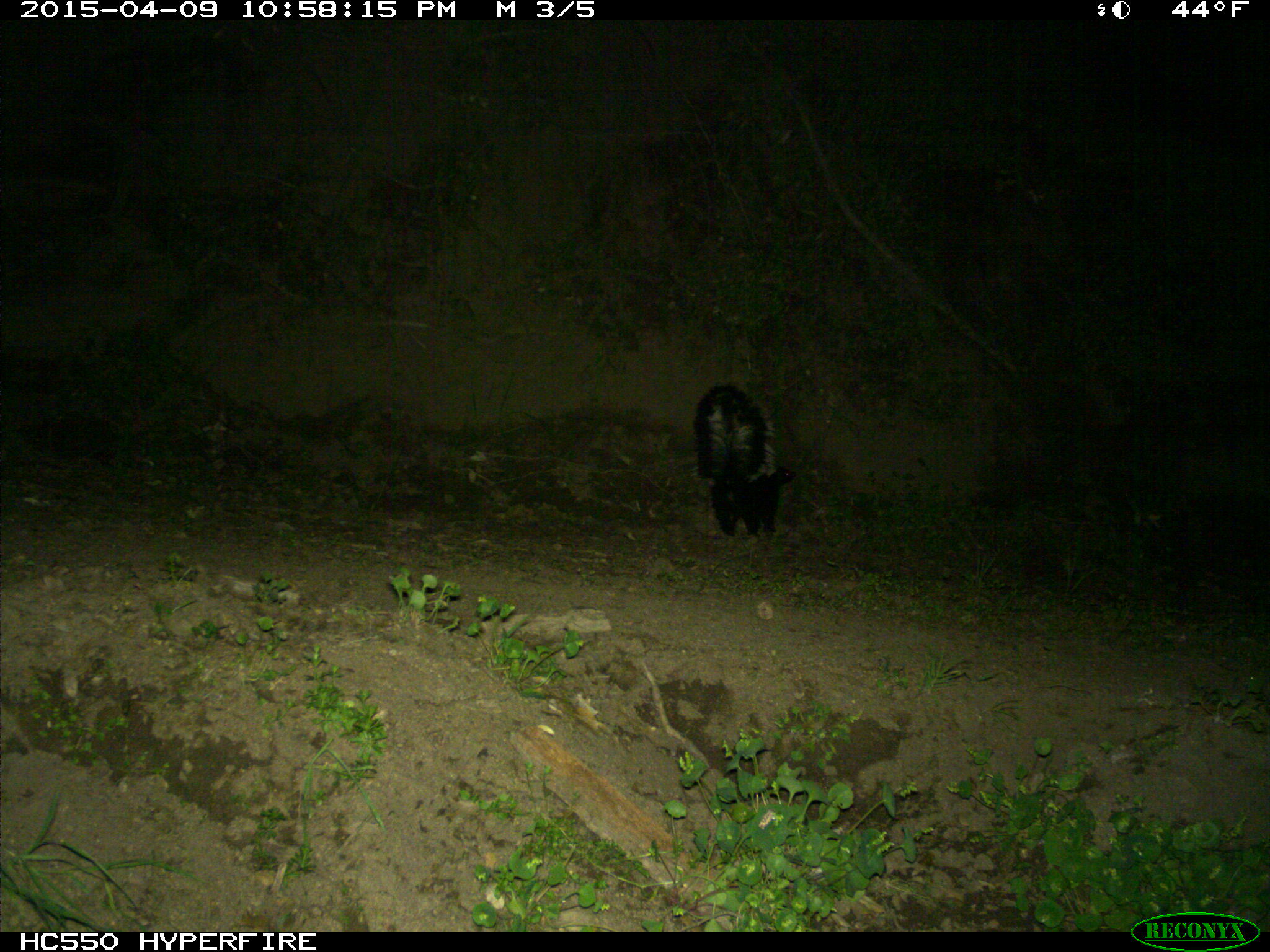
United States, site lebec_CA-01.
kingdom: Animalia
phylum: Chordata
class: Mammalia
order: Carnivora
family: Mephitidae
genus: Mephitis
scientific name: Mephitis mephitis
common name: striped skunk